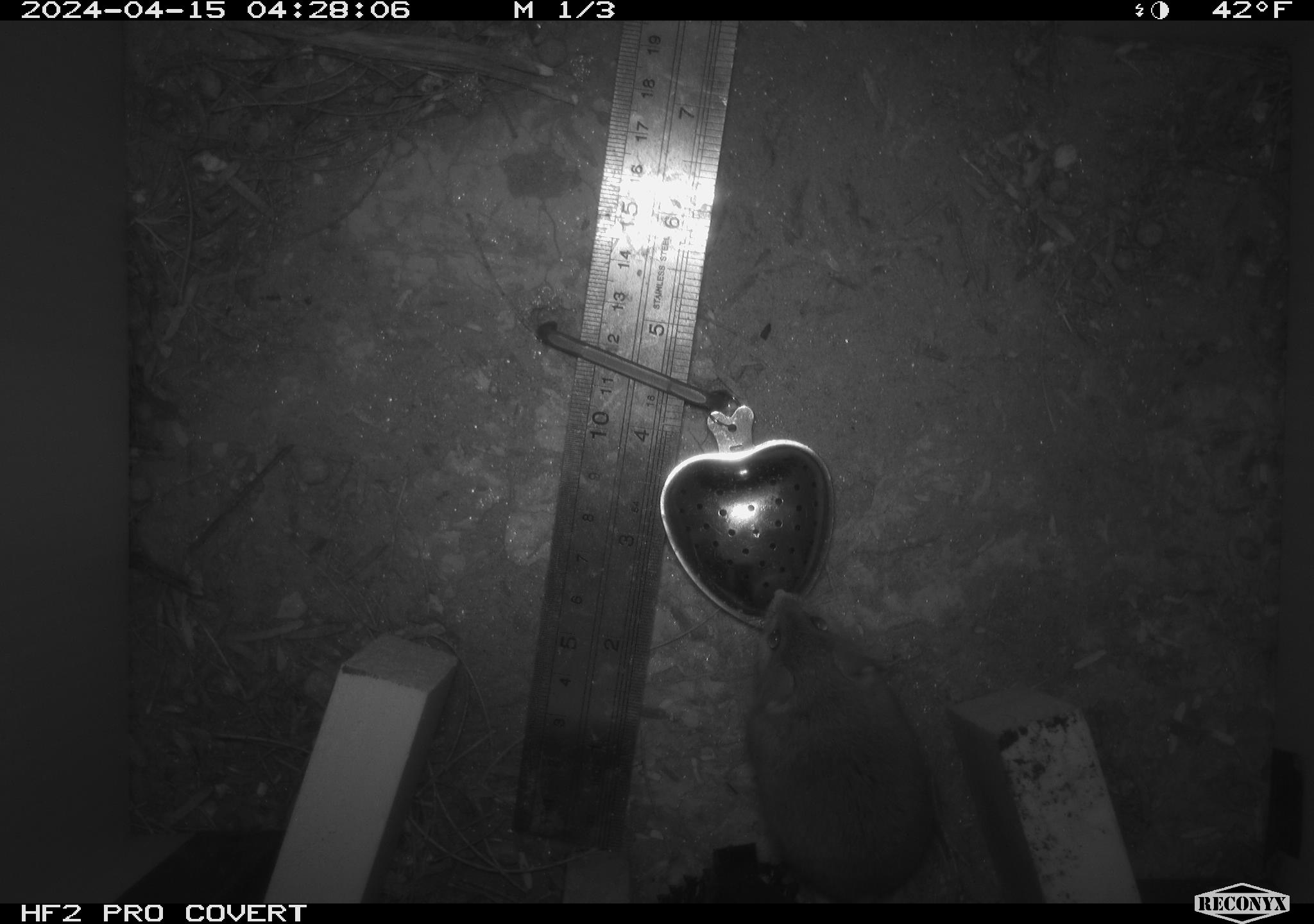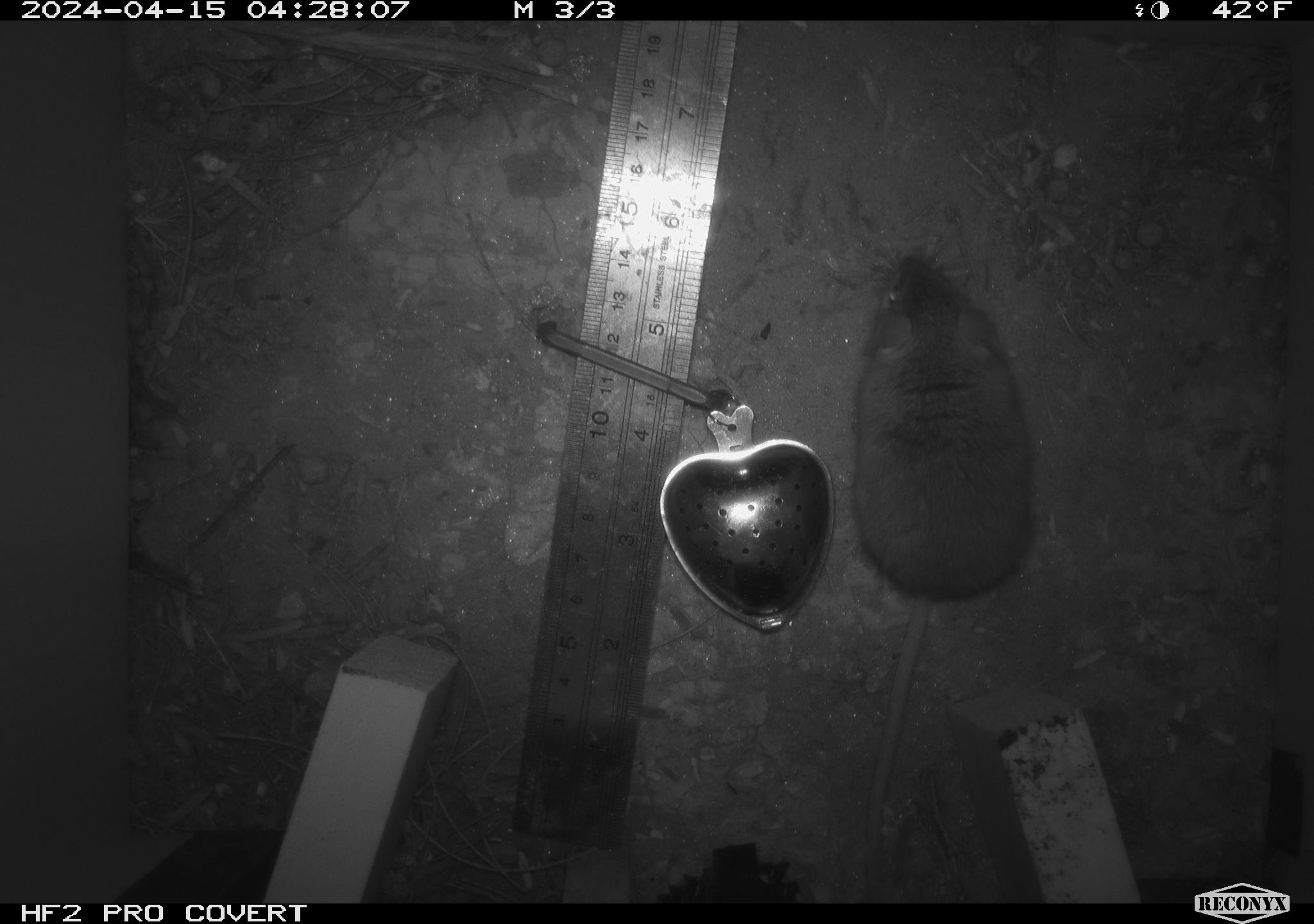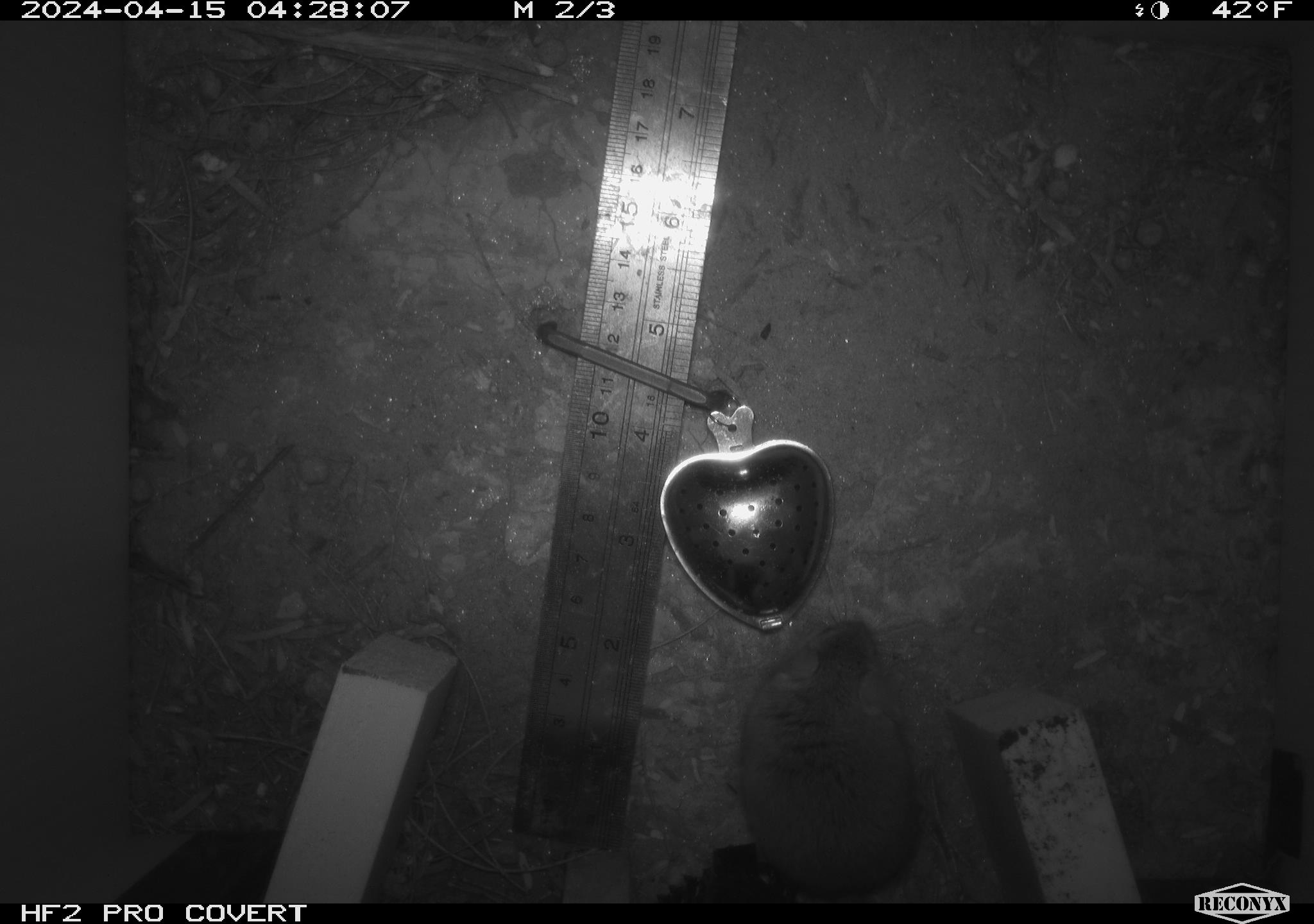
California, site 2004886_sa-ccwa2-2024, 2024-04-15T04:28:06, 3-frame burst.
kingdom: Animalia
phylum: Chordata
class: Mammalia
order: Rodentia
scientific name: Rodentia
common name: mouse species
Mouse species (Rodentia).